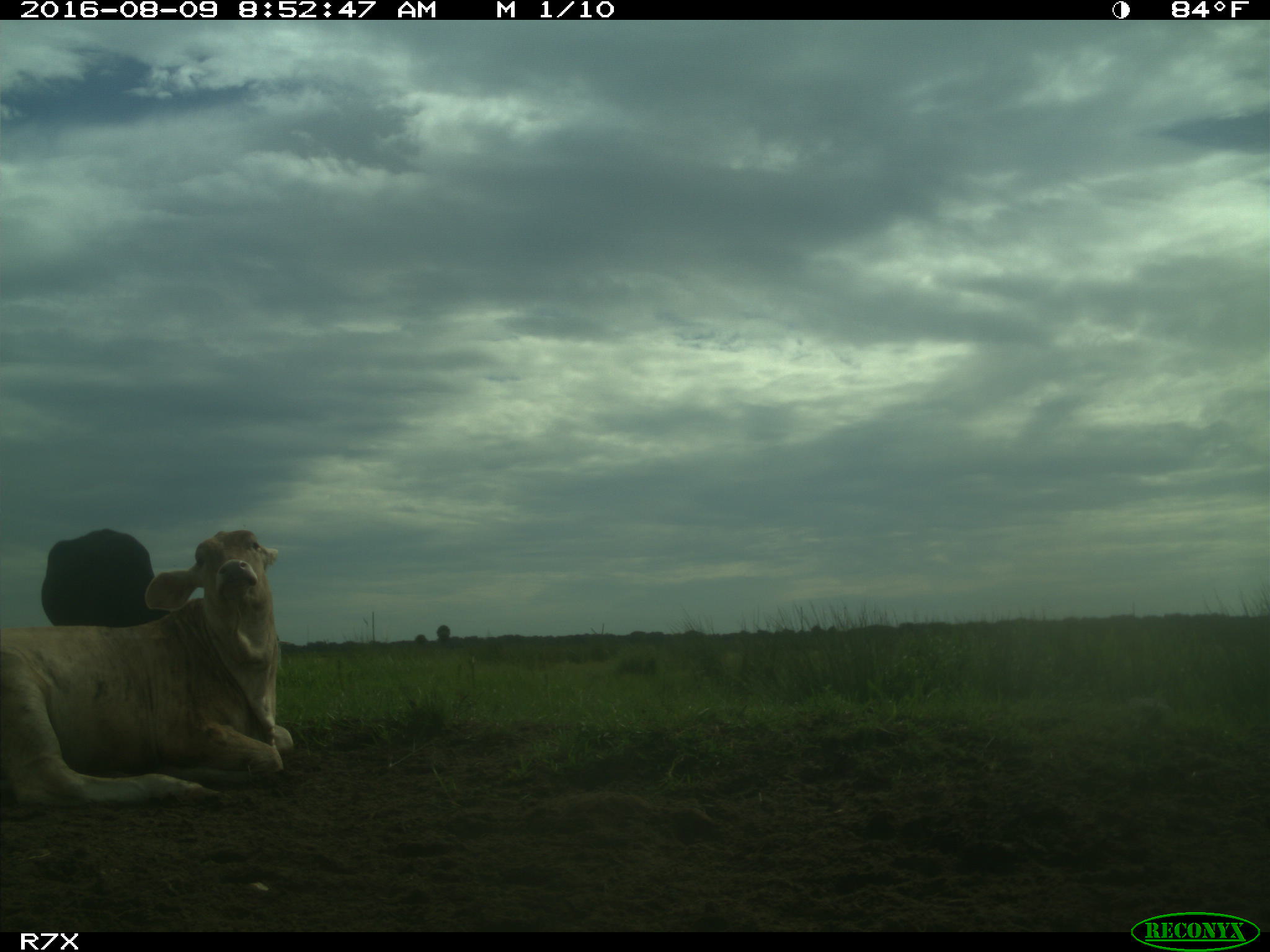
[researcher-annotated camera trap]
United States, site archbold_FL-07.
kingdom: Animalia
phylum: Chordata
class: Mammalia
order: Artiodactyla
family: Bovidae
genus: Bos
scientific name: Bos taurus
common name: domestic cow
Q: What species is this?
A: Bos taurus (domestic cow).